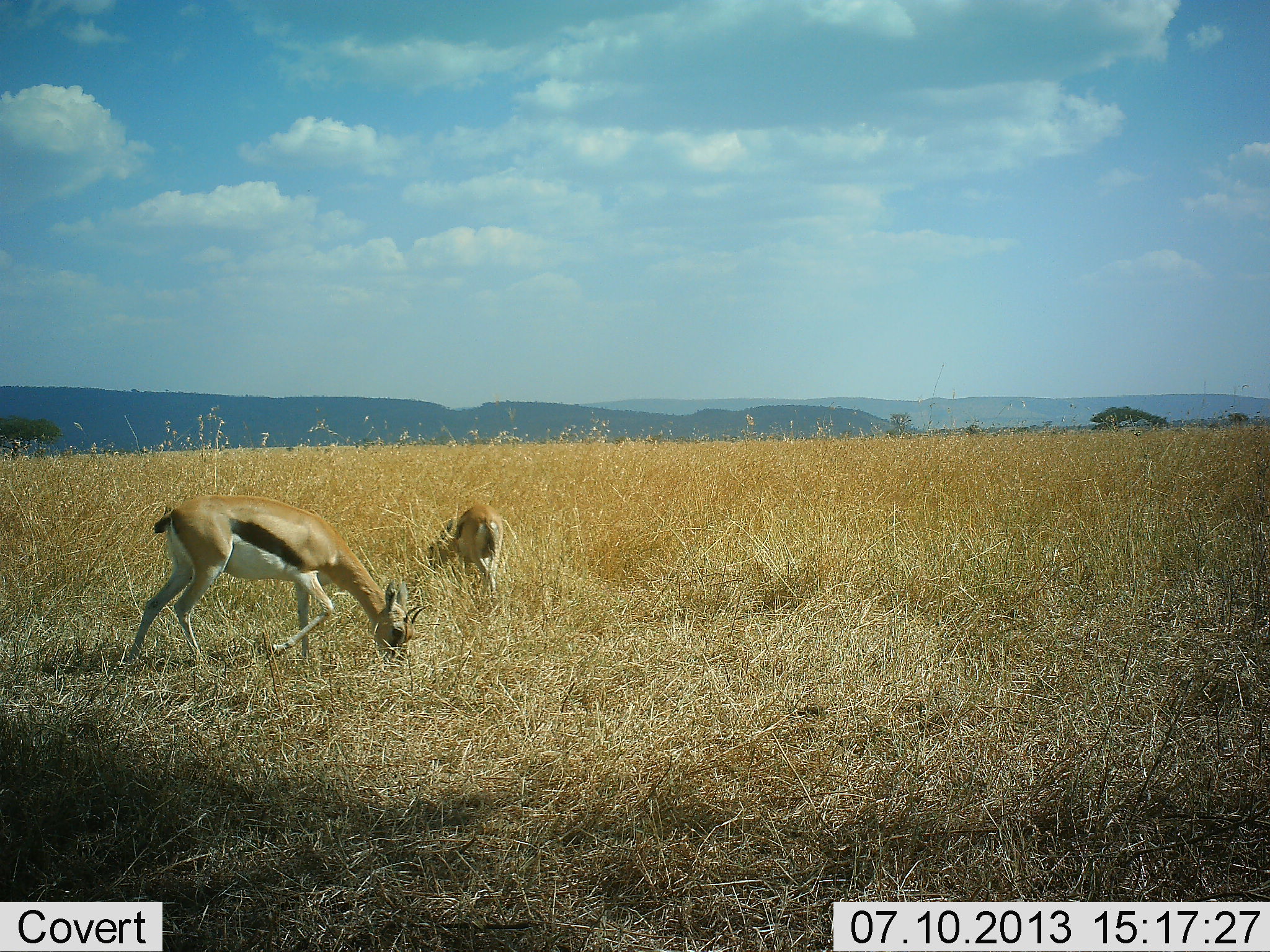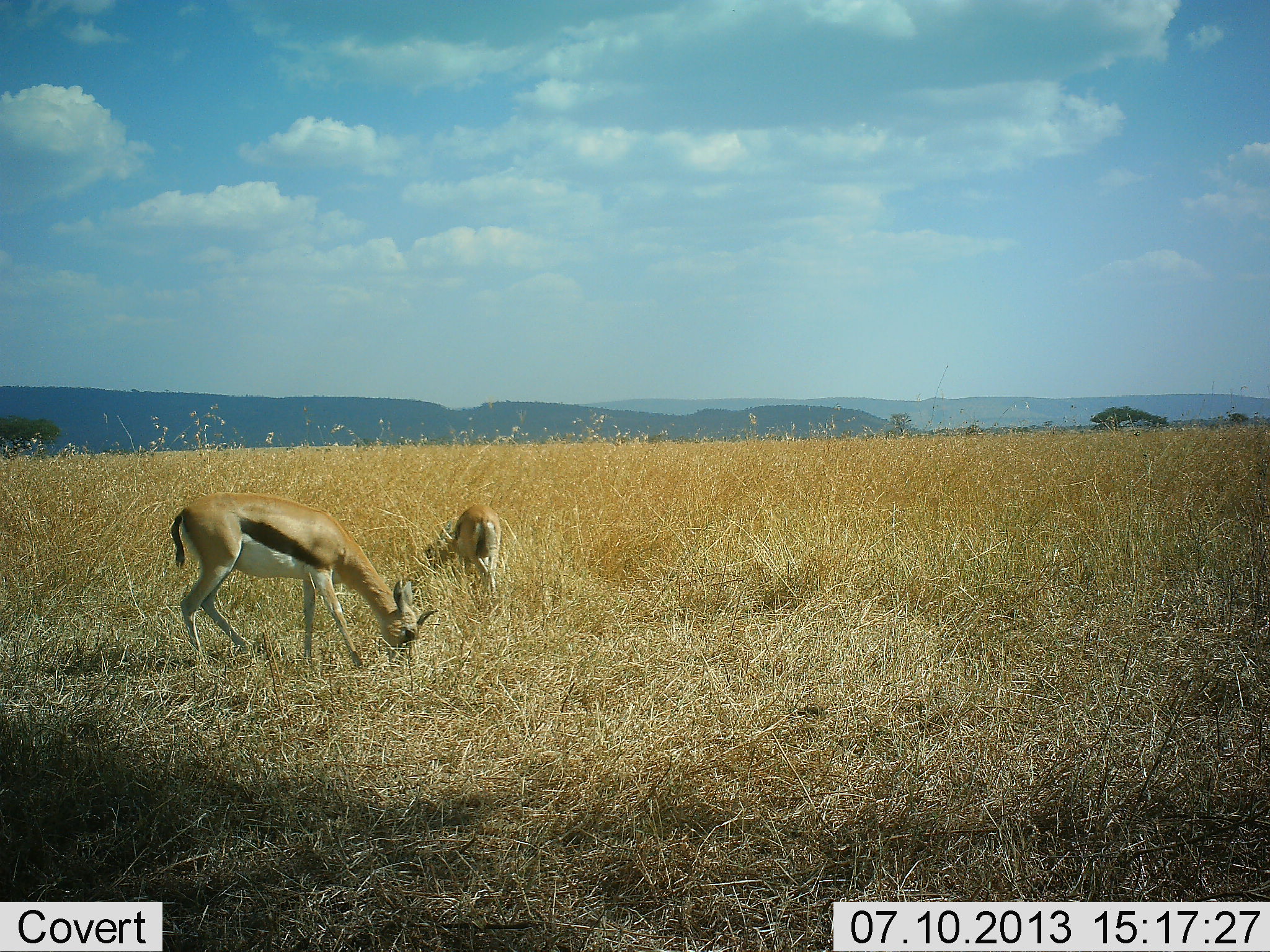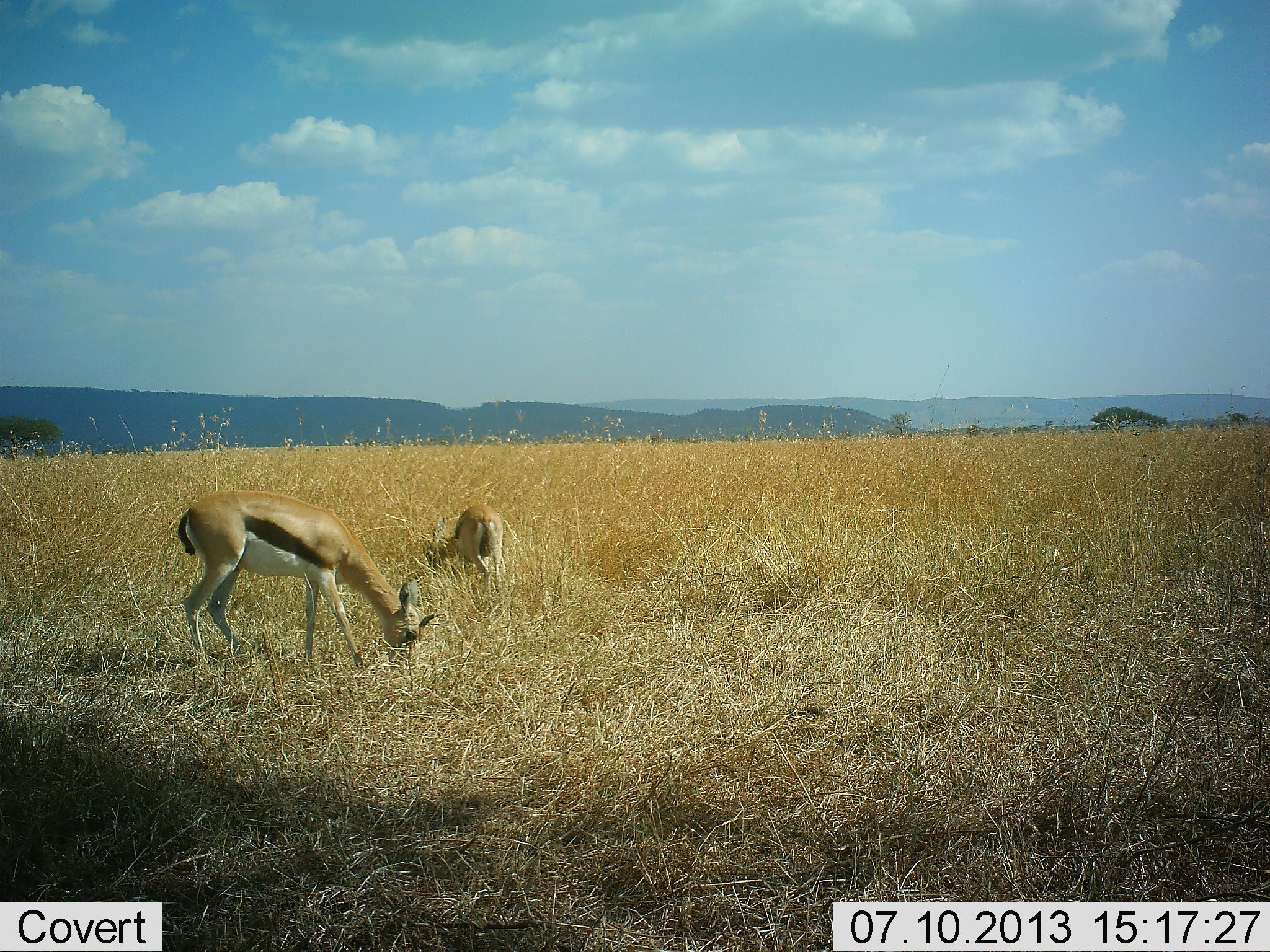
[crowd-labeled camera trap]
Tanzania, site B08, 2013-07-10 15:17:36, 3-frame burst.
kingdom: Animalia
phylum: Chordata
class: Mammalia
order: Artiodactyla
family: Bovidae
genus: Eudorcas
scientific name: Eudorcas thomsonii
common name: thomson's gazelle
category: gazellethomsons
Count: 2.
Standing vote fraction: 29%.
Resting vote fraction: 0%.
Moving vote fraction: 0%.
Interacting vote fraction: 0%.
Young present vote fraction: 0%.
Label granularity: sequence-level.